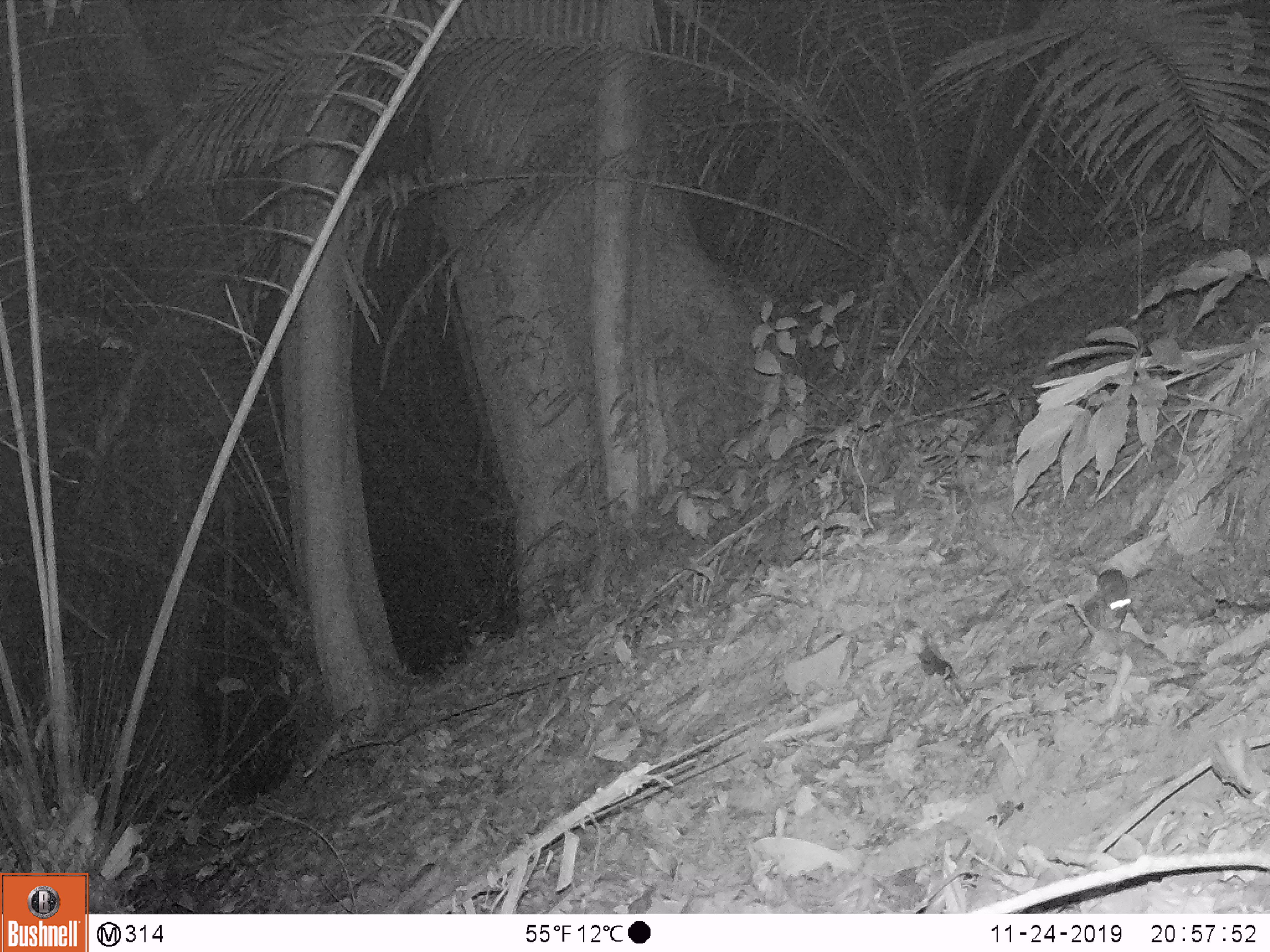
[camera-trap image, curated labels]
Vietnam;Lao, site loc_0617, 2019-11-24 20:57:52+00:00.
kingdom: Animalia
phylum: Chordata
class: Mammalia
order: Rodentia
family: Muridae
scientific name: Muridae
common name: old-world mice and rats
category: unidentified murid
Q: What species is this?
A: Unidentified murid (old-world mice and rats) (Muridae).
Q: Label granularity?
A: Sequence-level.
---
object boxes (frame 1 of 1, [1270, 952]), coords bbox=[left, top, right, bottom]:
unidentified murid: bbox=[1084, 557, 1133, 631]